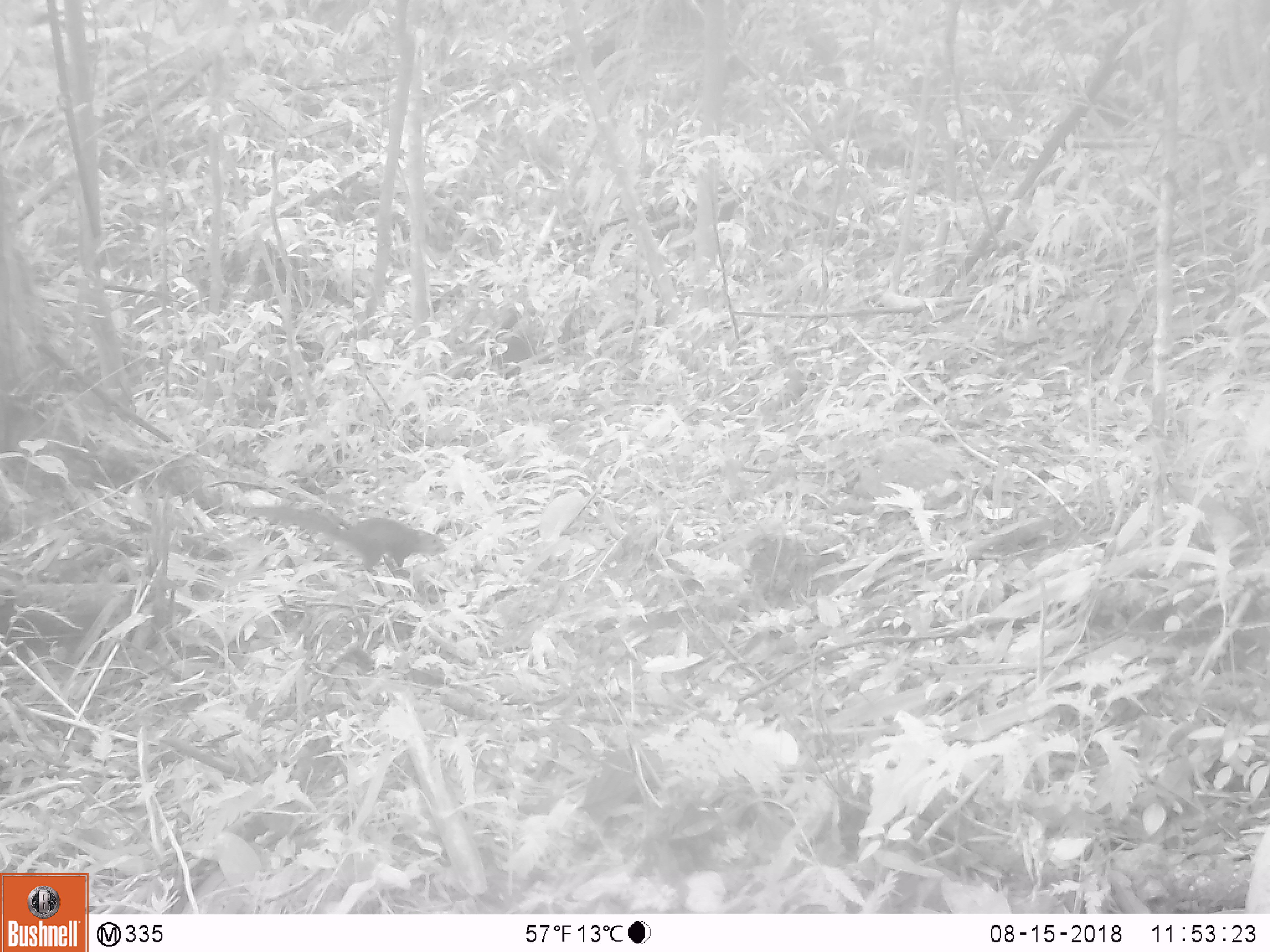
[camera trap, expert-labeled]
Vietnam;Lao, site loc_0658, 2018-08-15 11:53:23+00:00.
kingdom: Animalia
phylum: Chordata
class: Mammalia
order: Scandentia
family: Tupaiidae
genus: Tupaia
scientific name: Tupaia belangeri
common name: northern treeshrew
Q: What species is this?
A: Northern treeshrew (Tupaia belangeri).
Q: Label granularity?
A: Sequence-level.